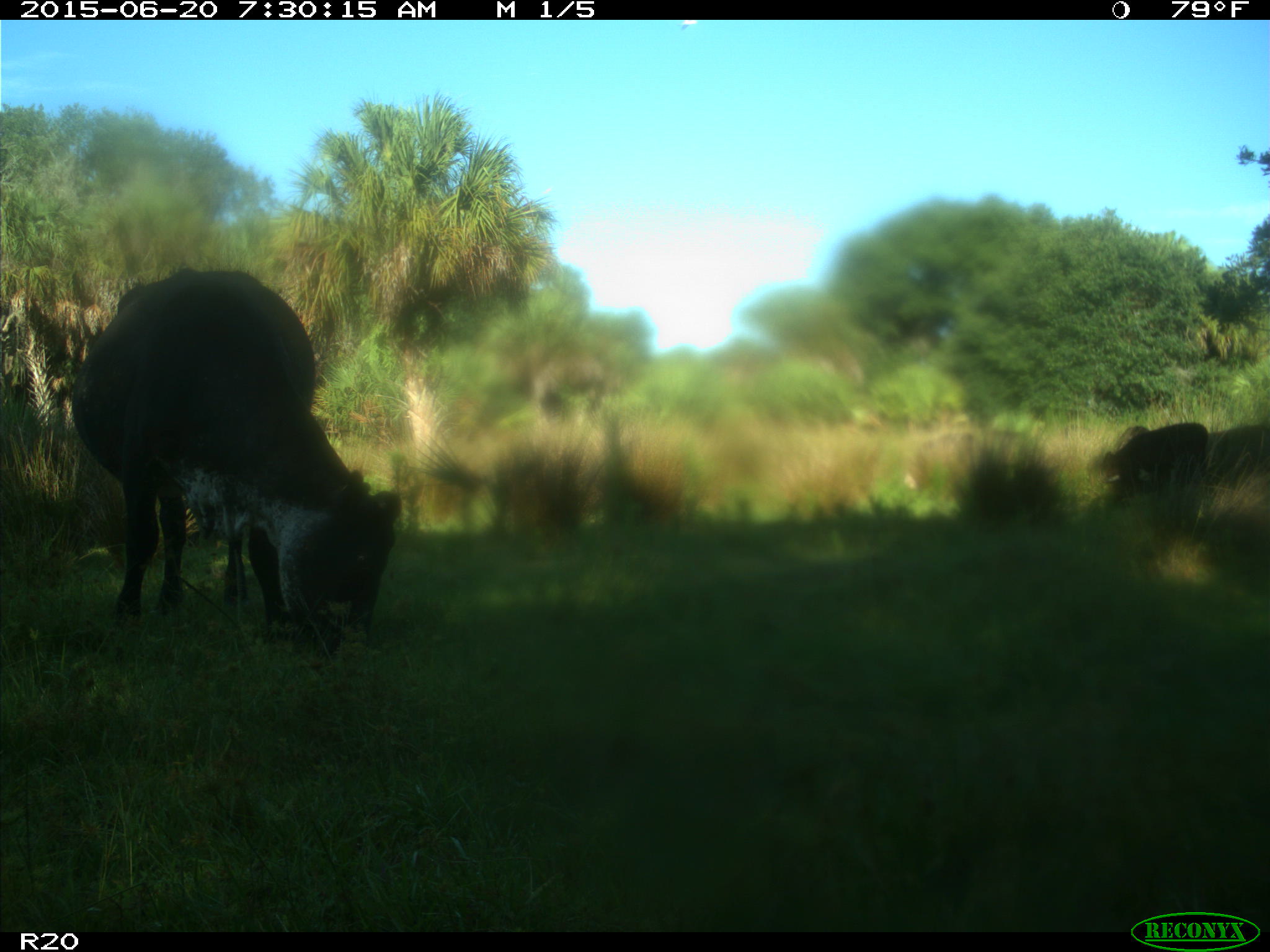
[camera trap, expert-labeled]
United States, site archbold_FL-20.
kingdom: Animalia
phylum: Chordata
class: Mammalia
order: Artiodactyla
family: Bovidae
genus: Bos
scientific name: Bos taurus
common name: domestic cow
Bos taurus (domestic cow).